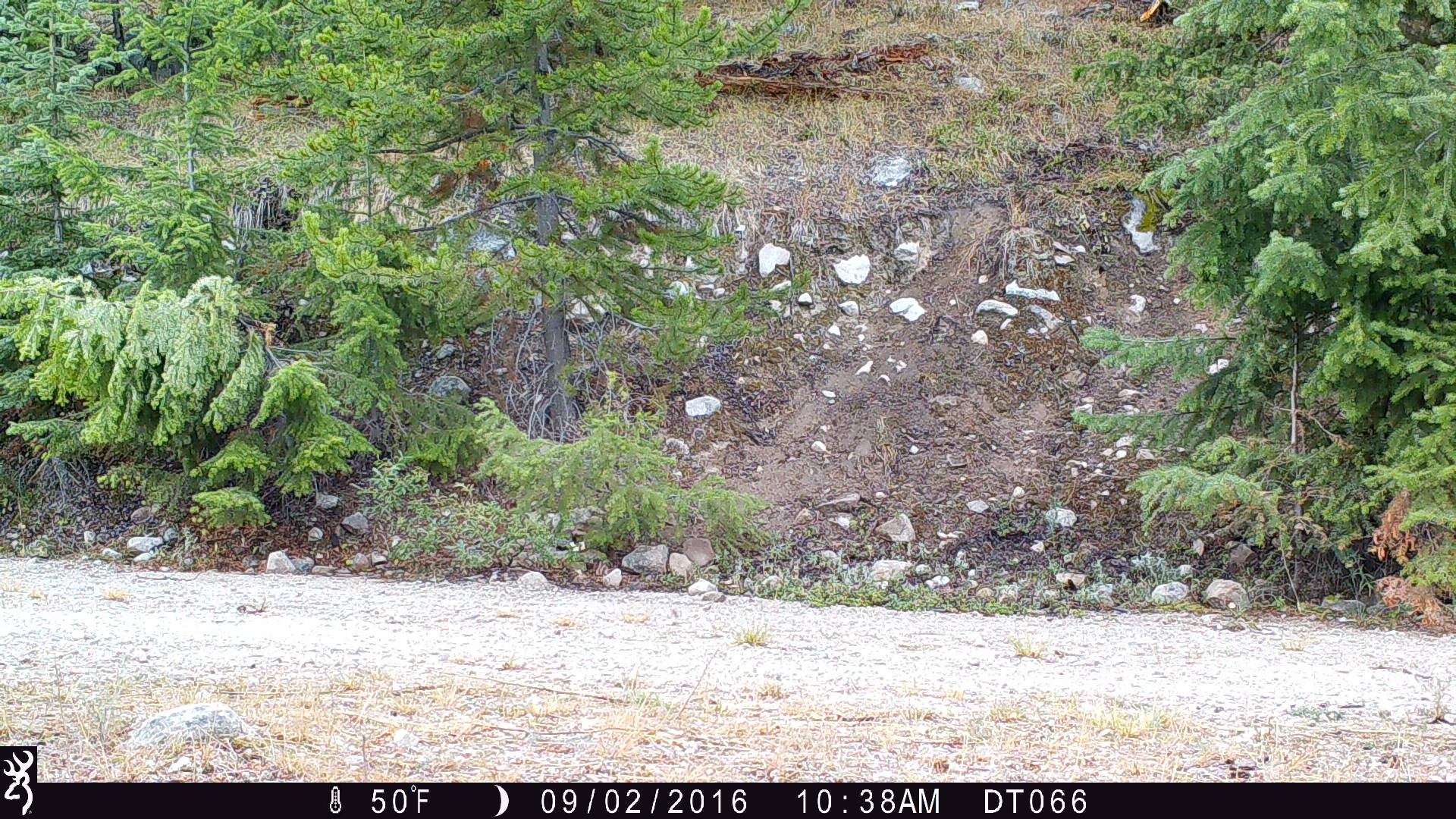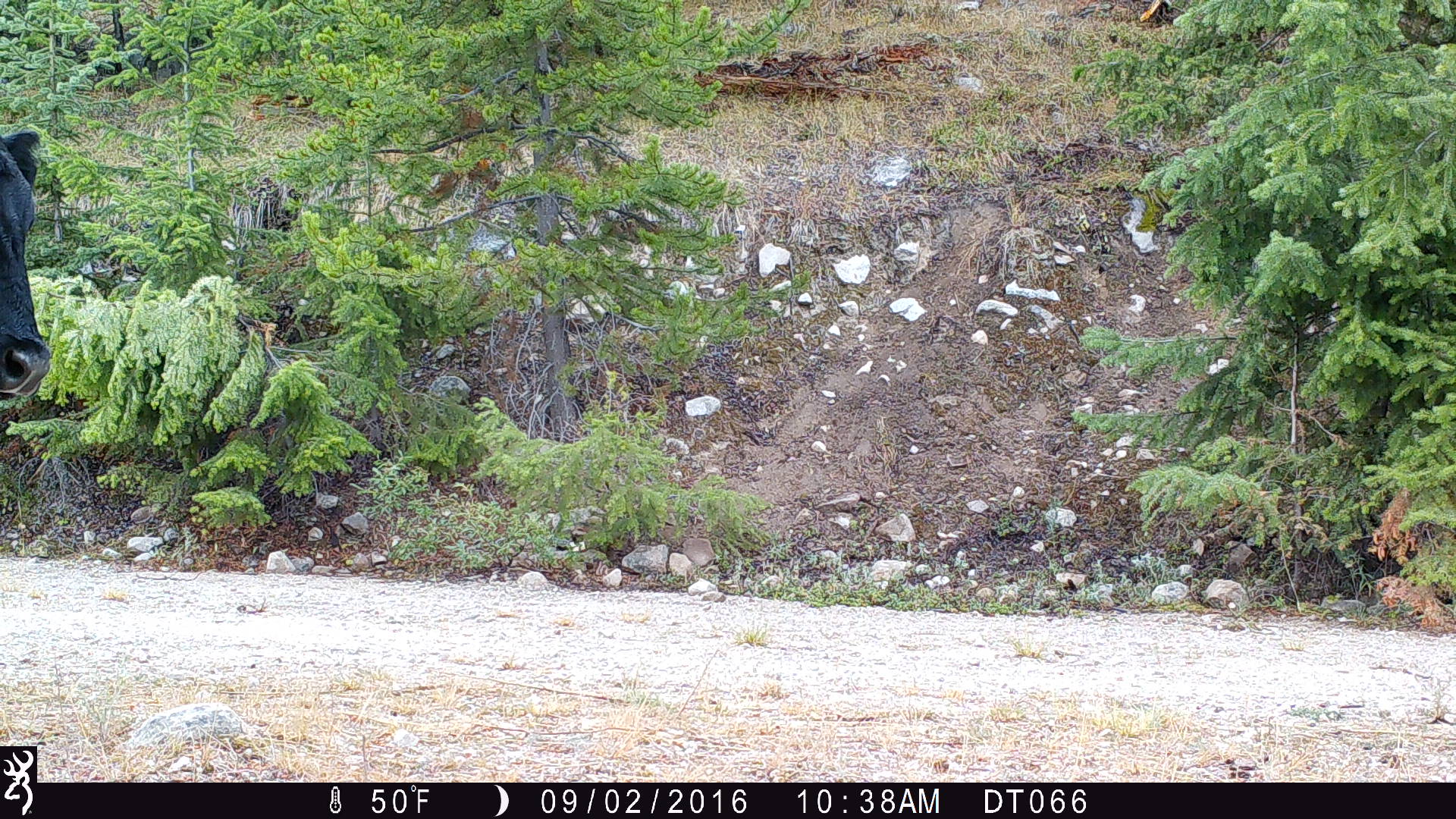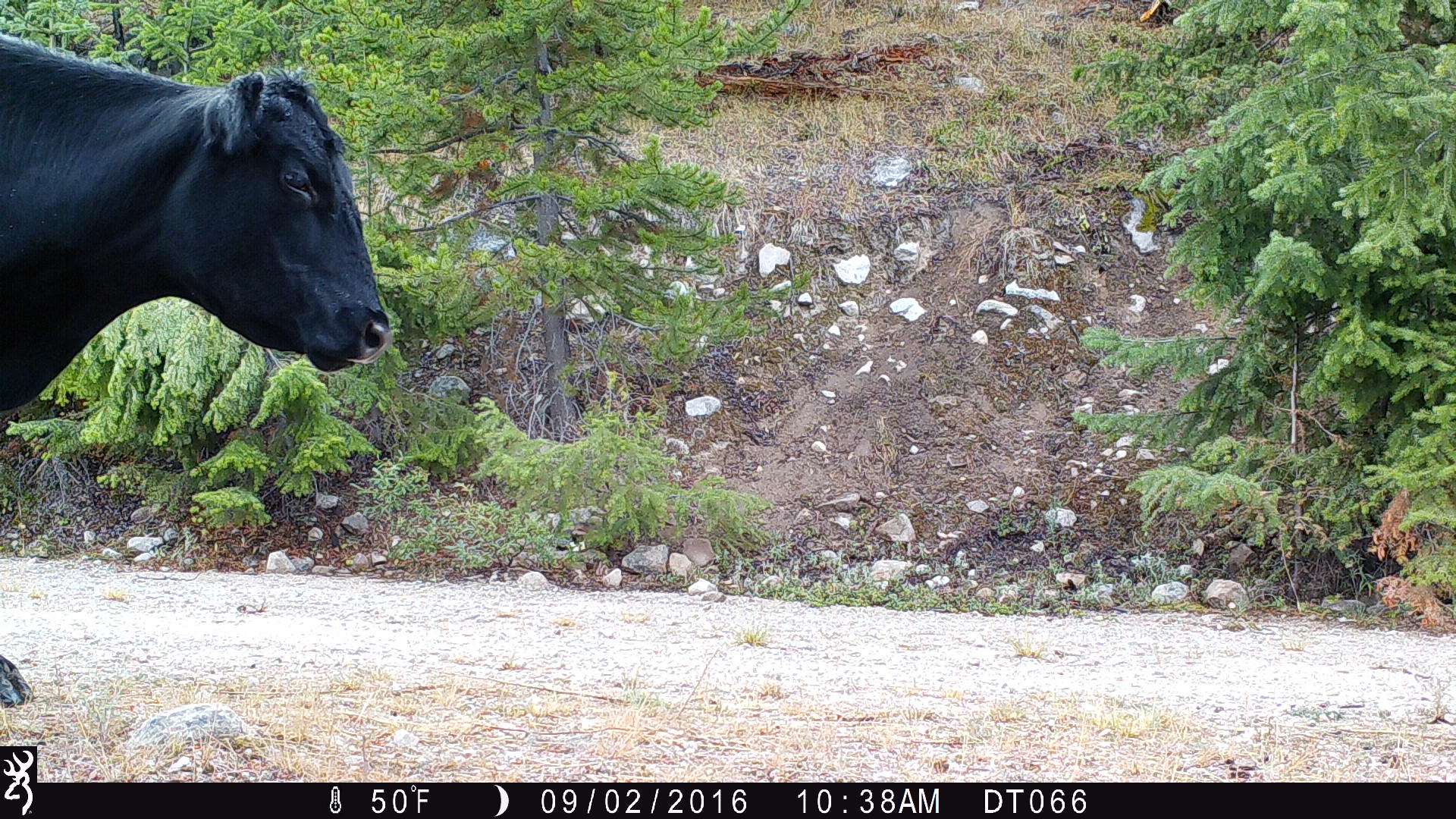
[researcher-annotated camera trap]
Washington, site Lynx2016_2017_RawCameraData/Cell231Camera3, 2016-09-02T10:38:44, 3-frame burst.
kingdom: Animalia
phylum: Chordata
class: Mammalia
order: Artiodactyla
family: Bovidae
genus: Bos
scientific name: Bos taurus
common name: domestic cattle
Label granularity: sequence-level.